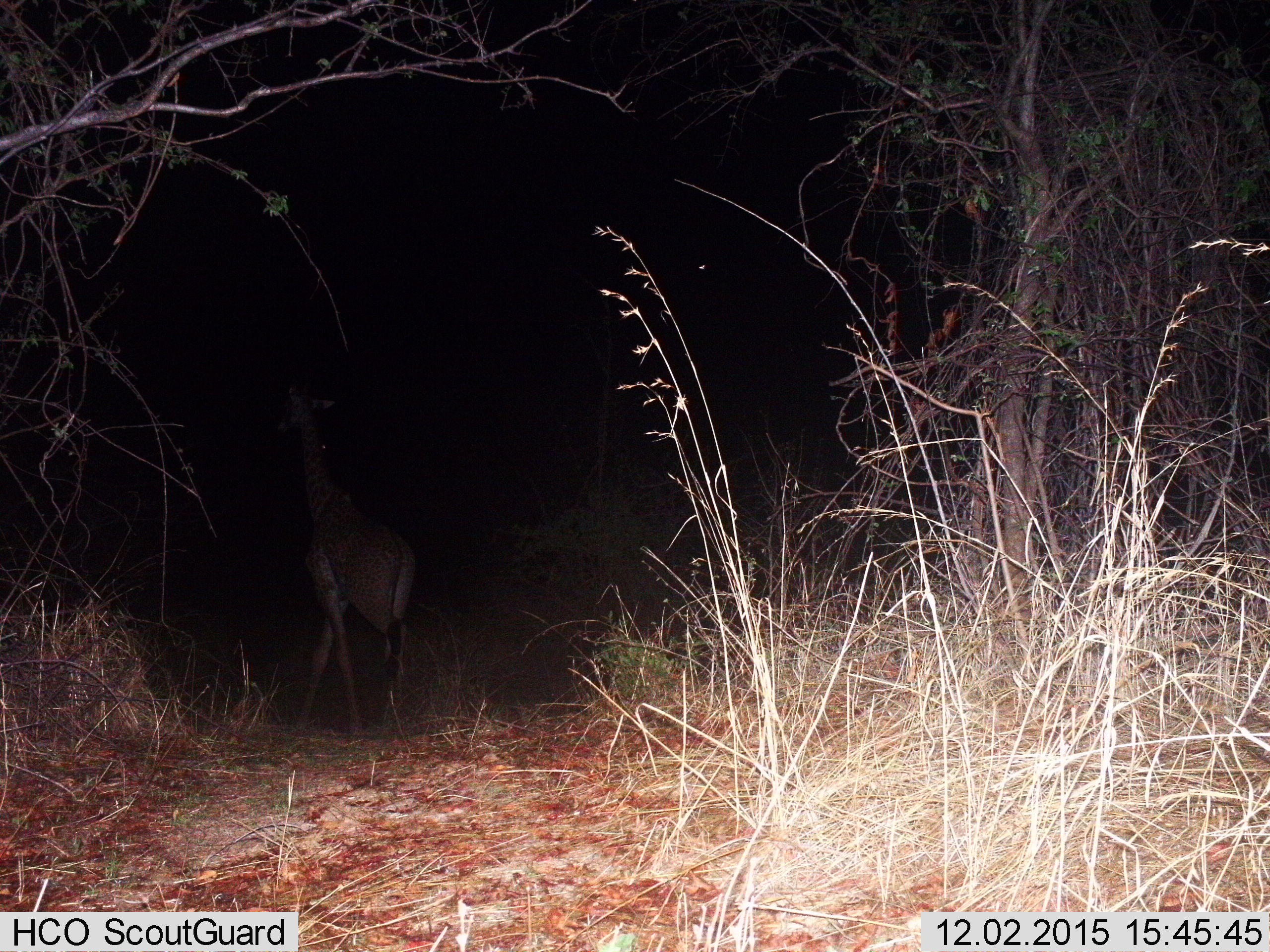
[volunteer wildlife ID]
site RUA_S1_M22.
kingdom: Animalia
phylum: Chordata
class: Mammalia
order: Artiodactyla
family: Giraffidae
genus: Giraffa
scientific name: Giraffa camelopardalis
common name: giraffe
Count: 1.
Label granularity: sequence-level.